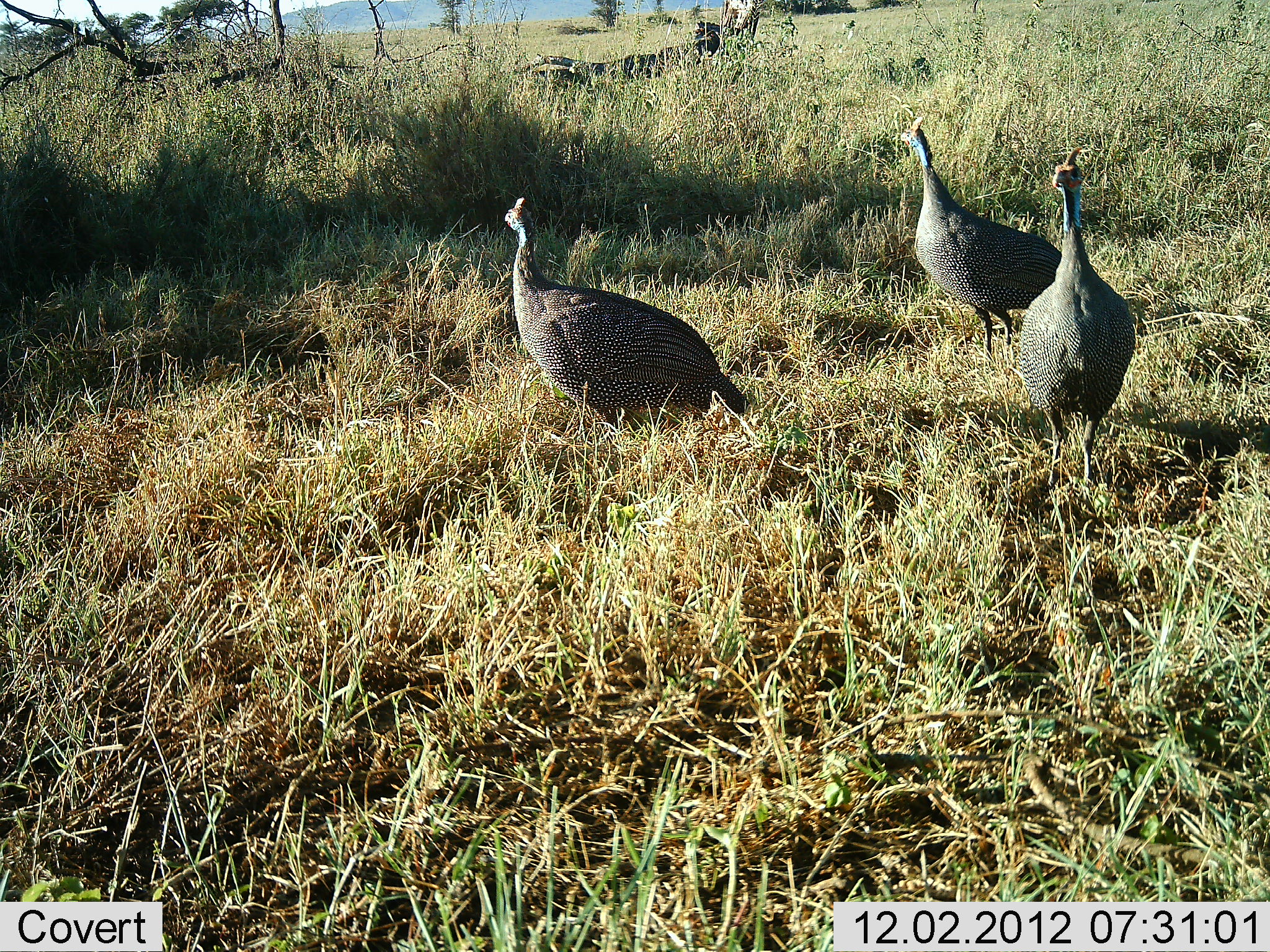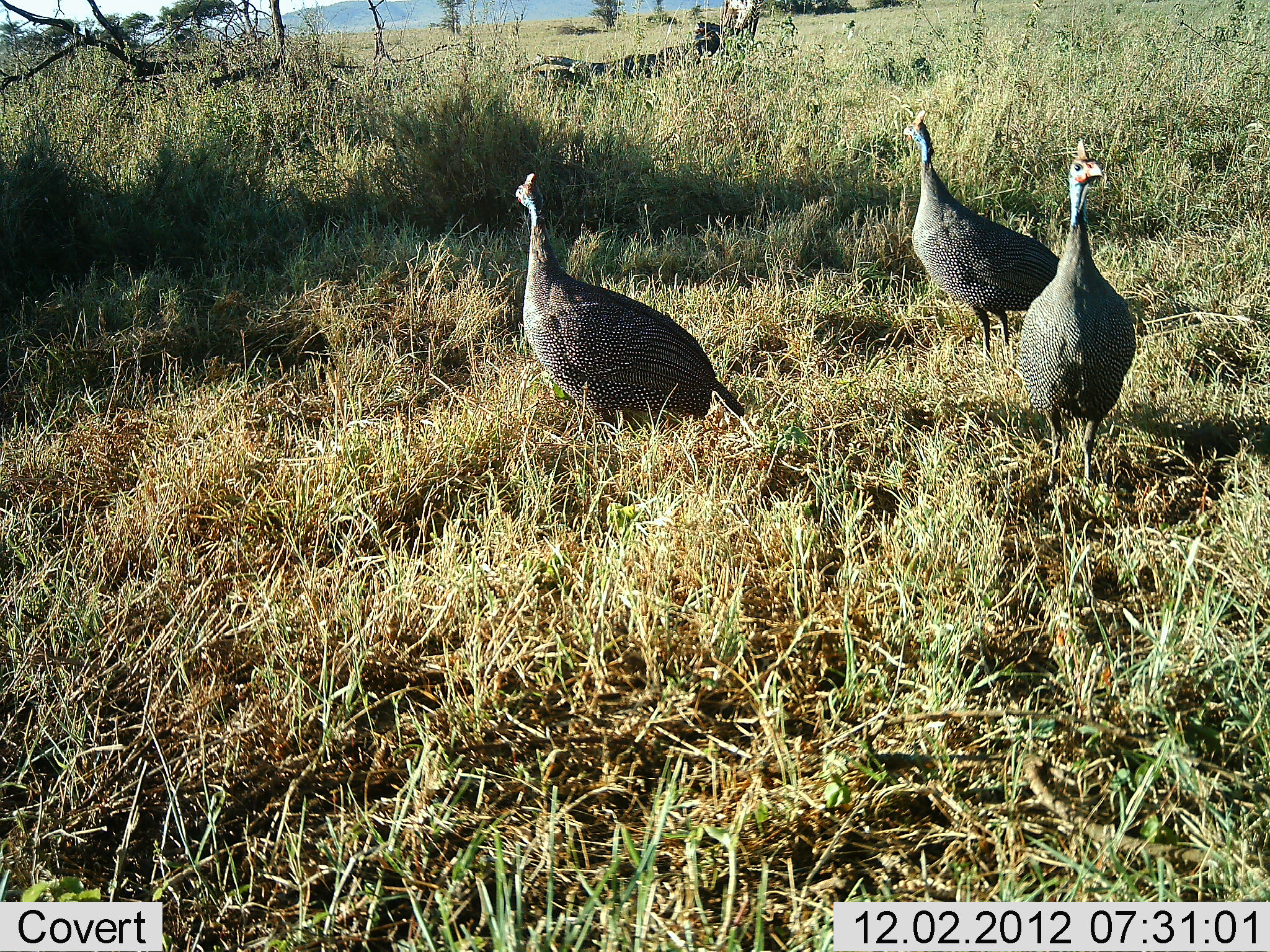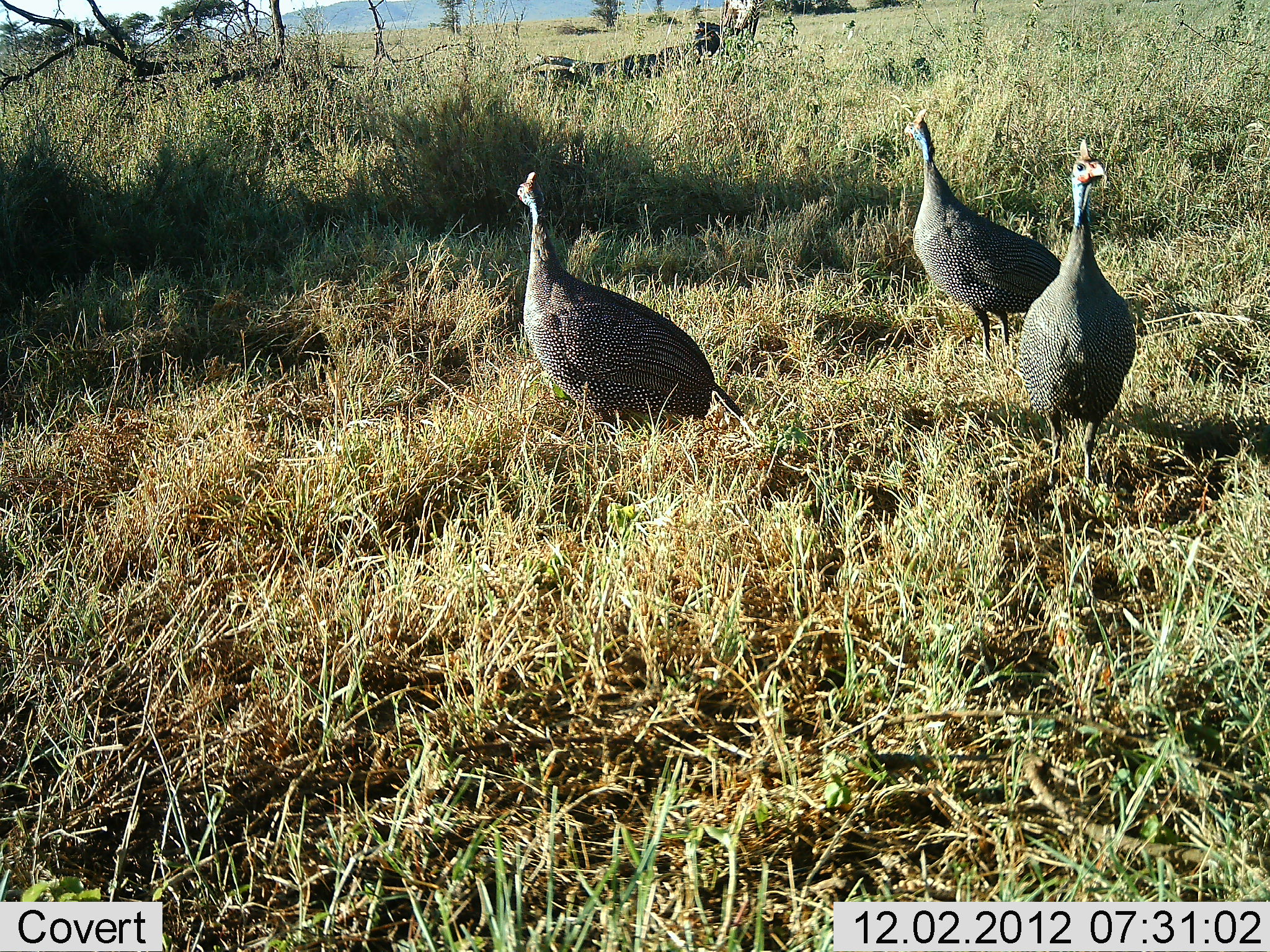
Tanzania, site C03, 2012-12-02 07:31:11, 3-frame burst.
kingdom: Animalia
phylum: Chordata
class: Aves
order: Galliformes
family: Numididae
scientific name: Numididae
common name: guinea fowl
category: guineafowl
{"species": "guineafowl (guinea fowl) (Numididae)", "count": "3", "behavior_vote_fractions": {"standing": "90%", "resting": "5%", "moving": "10%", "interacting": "0%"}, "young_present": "0%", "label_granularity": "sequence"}